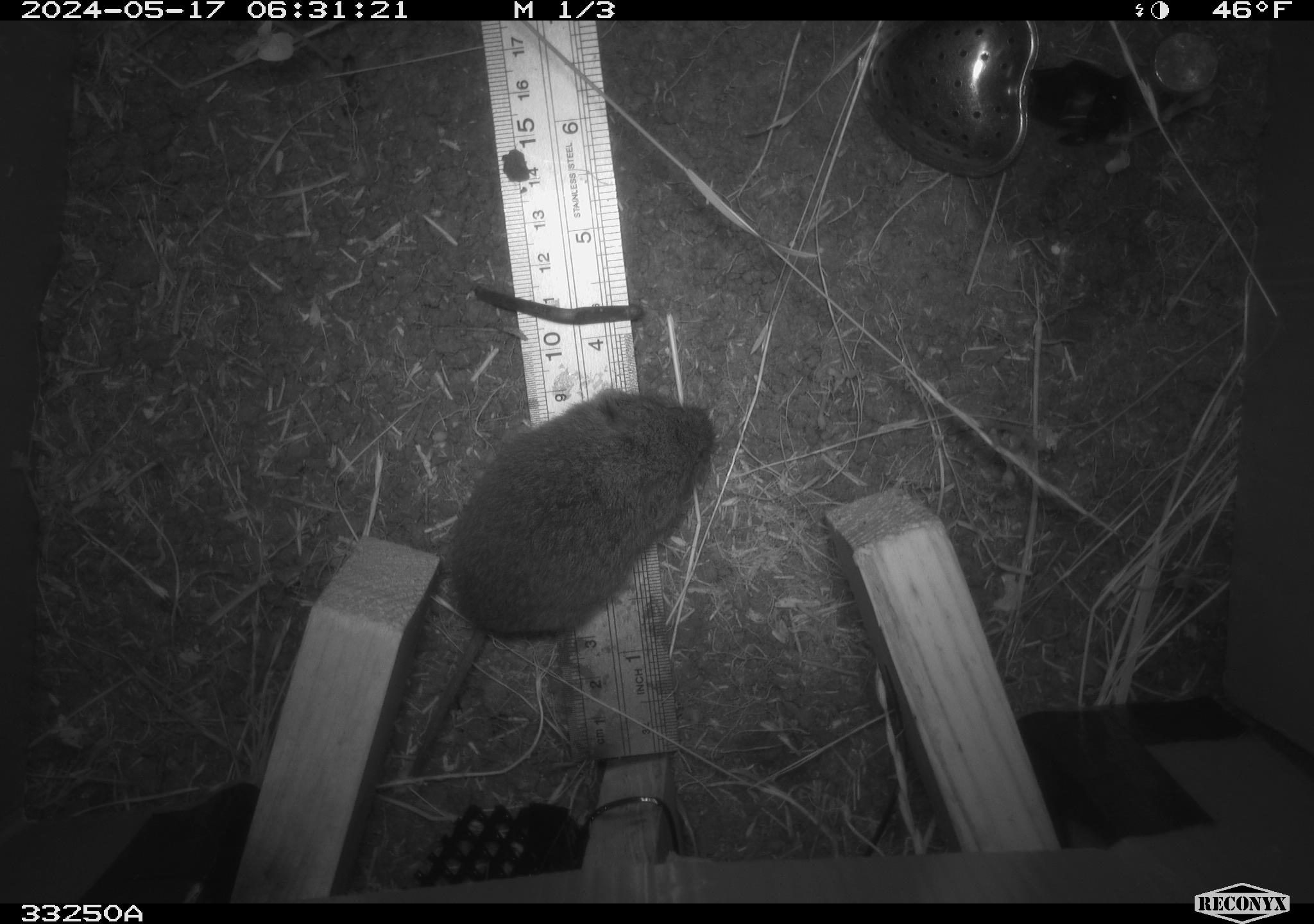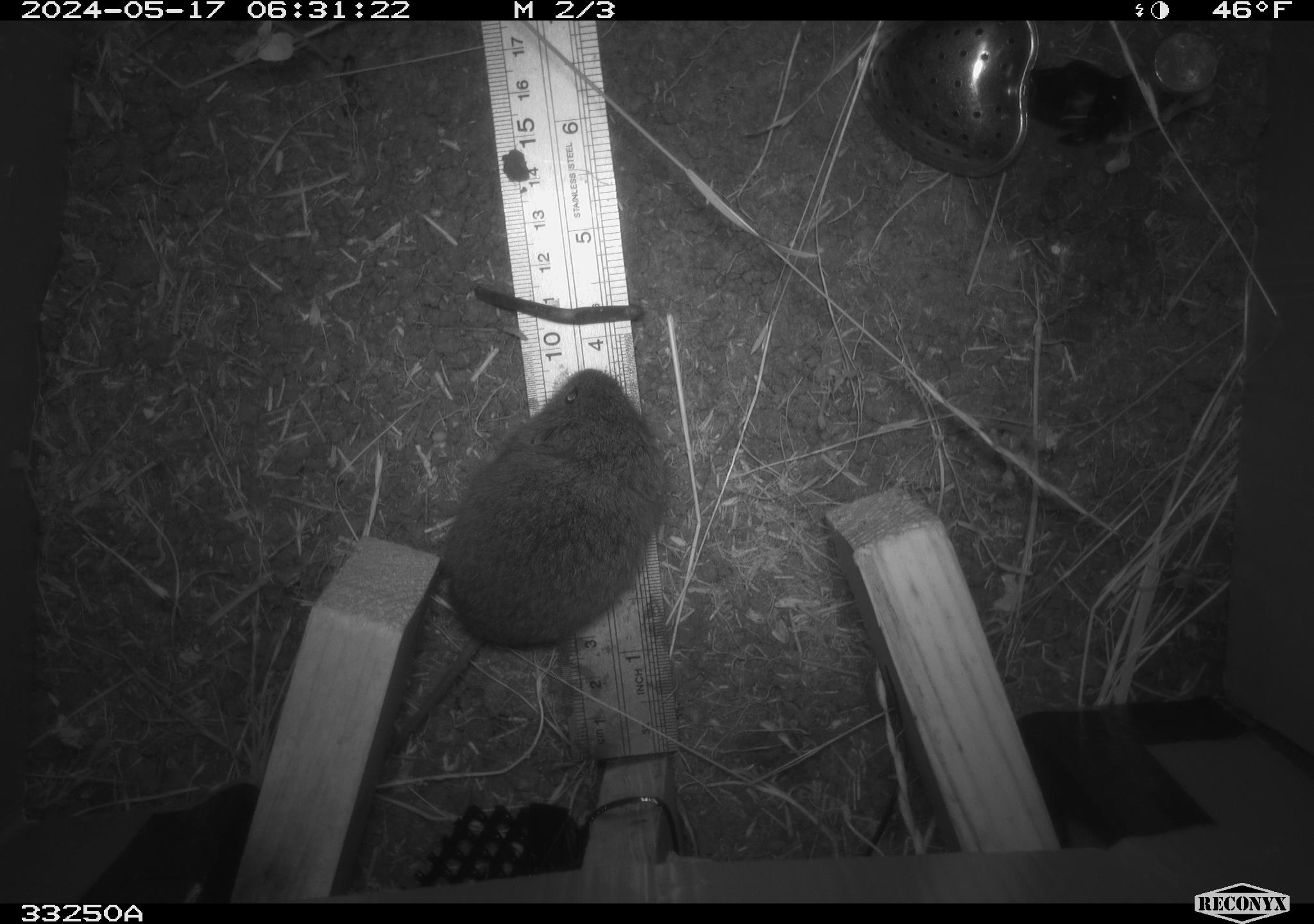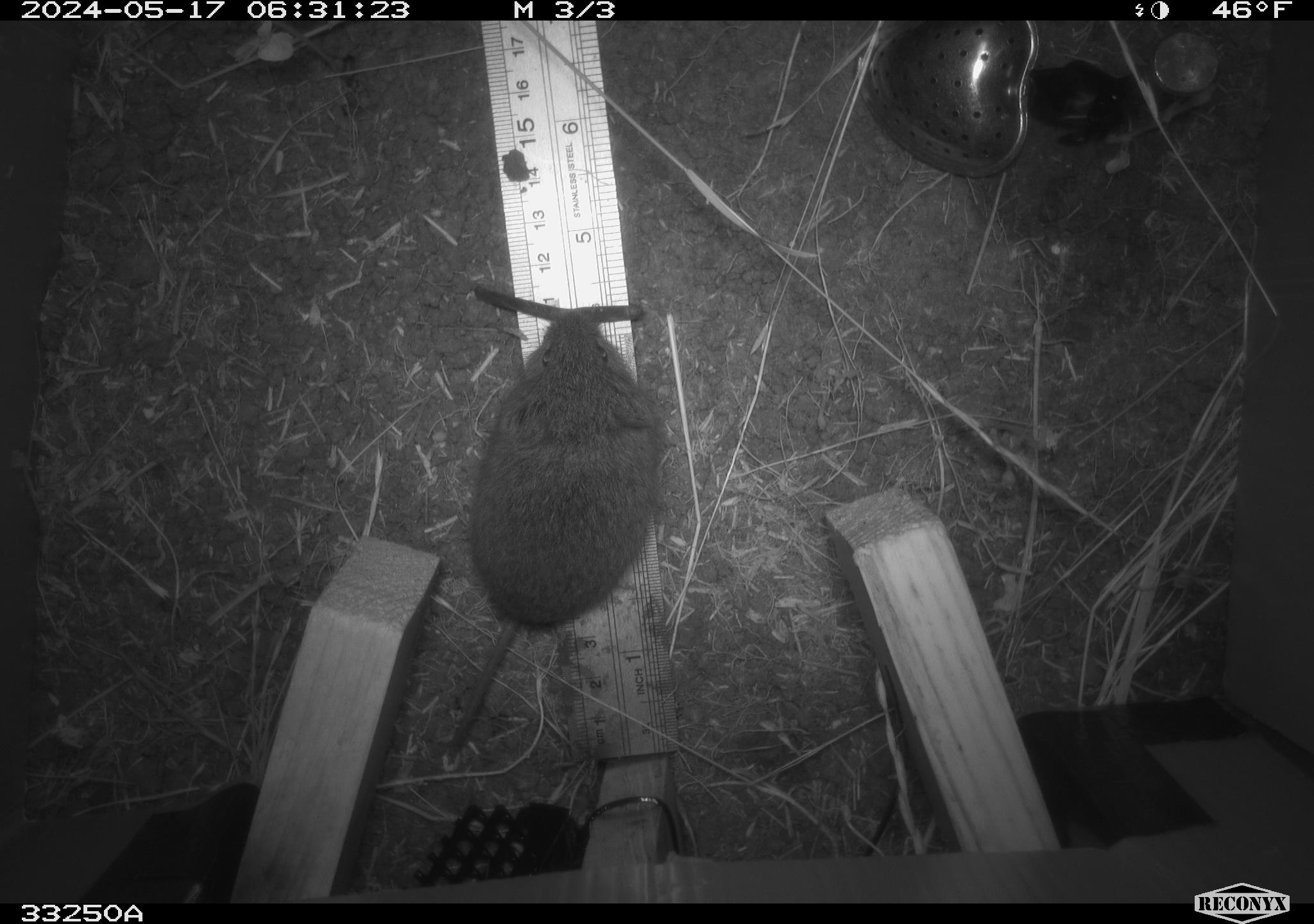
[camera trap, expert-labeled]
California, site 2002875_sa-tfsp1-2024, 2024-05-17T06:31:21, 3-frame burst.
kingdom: Animalia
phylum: Chordata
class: Mammalia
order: Rodentia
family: Cricetidae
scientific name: Arvicolinae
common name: voles, lemmings, and muskrats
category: arvicolinae subfamily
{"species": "arvicolinae subfamily (voles, lemmings, and muskrats) (Arvicolinae)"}